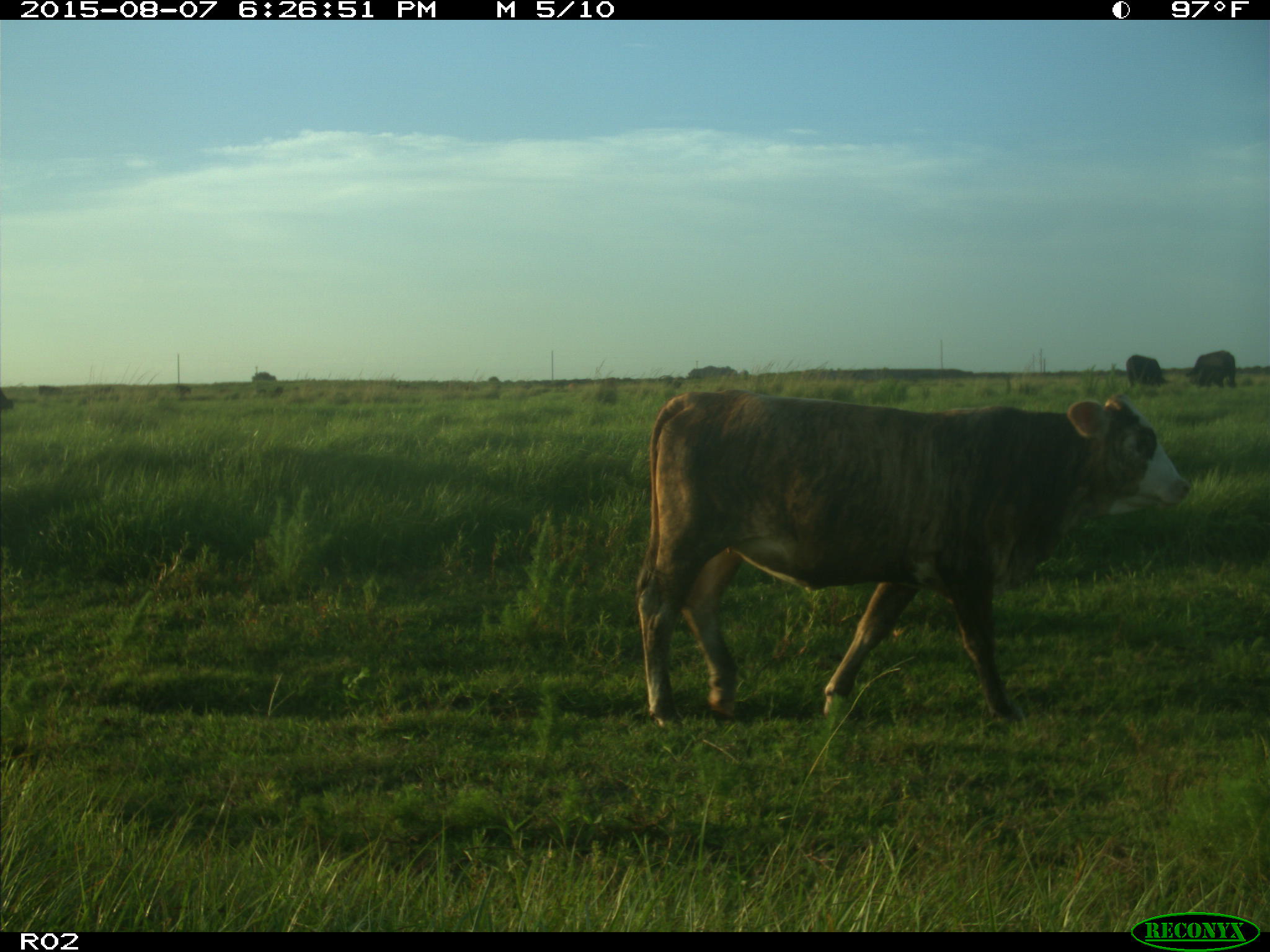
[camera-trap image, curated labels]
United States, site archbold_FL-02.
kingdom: Animalia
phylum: Chordata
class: Mammalia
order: Artiodactyla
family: Bovidae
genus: Bos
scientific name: Bos taurus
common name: domestic cow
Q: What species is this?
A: Bos taurus (domestic cow).